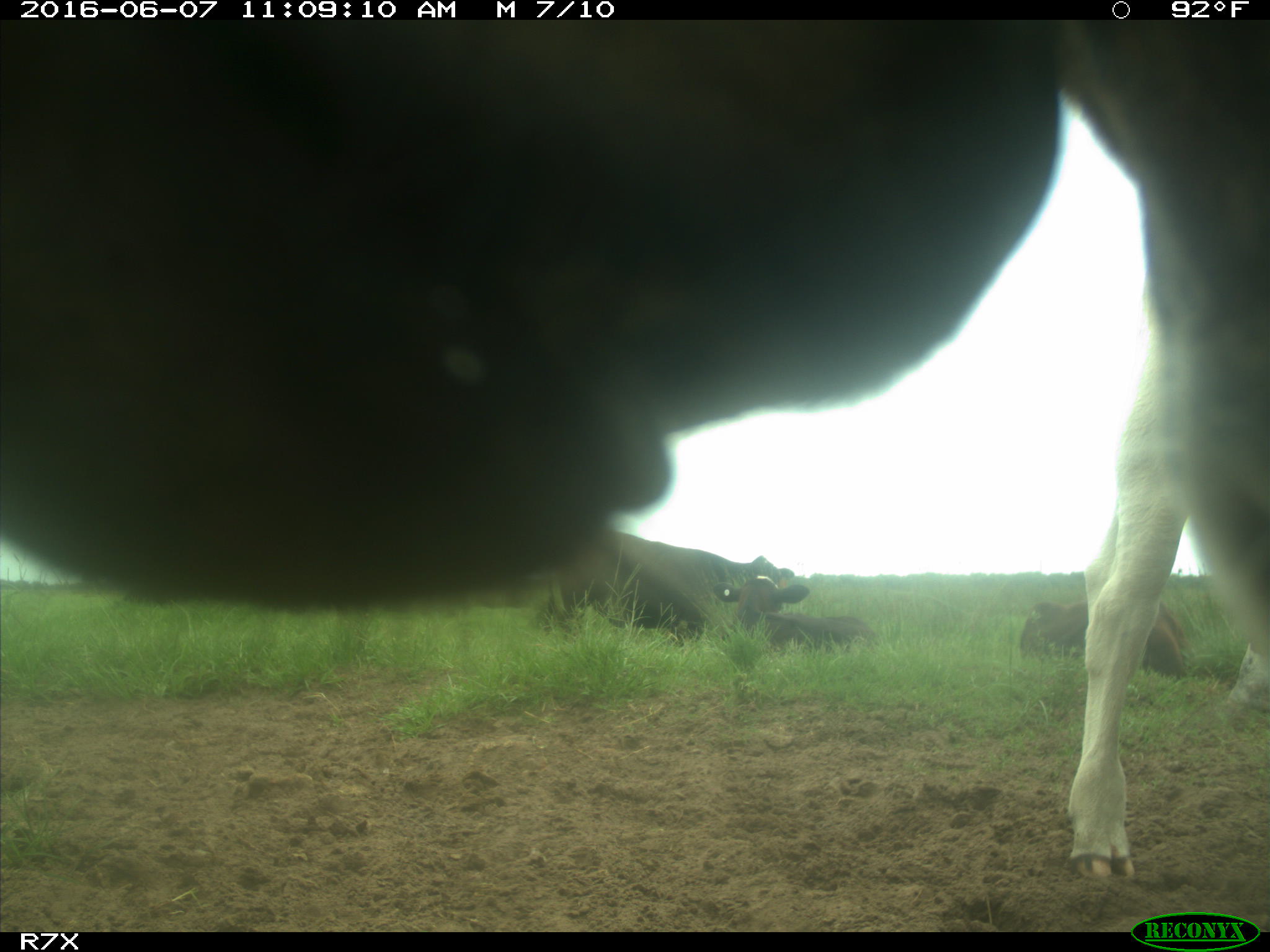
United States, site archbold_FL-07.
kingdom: Animalia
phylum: Chordata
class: Mammalia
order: Artiodactyla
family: Bovidae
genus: Bos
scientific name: Bos taurus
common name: domestic cow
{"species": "Bos taurus (domestic cow)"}